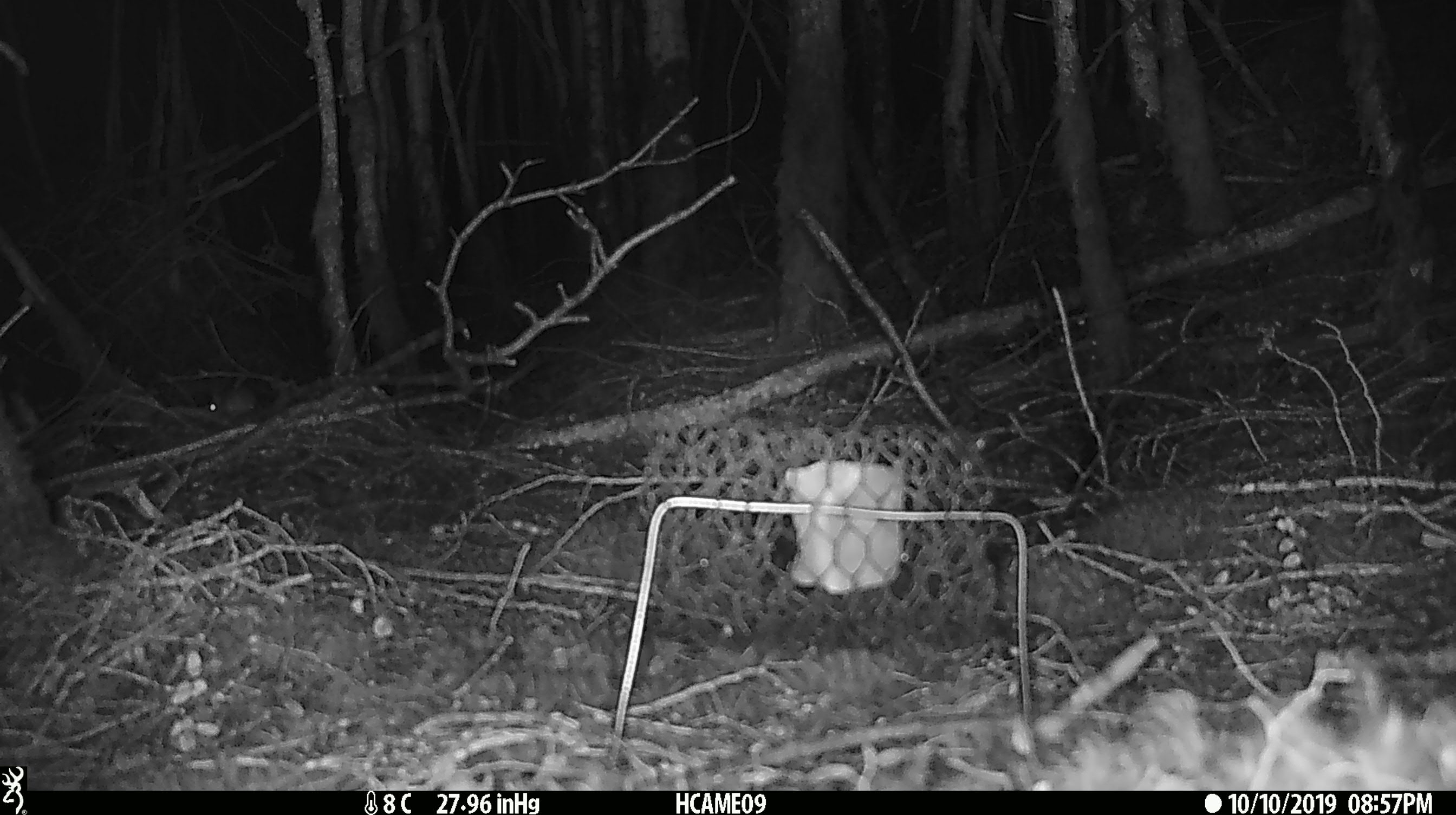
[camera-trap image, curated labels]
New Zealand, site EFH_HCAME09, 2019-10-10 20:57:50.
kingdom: Animalia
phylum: Chordata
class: Mammalia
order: Rodentia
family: Muridae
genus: Mus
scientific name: Mus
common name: mouse